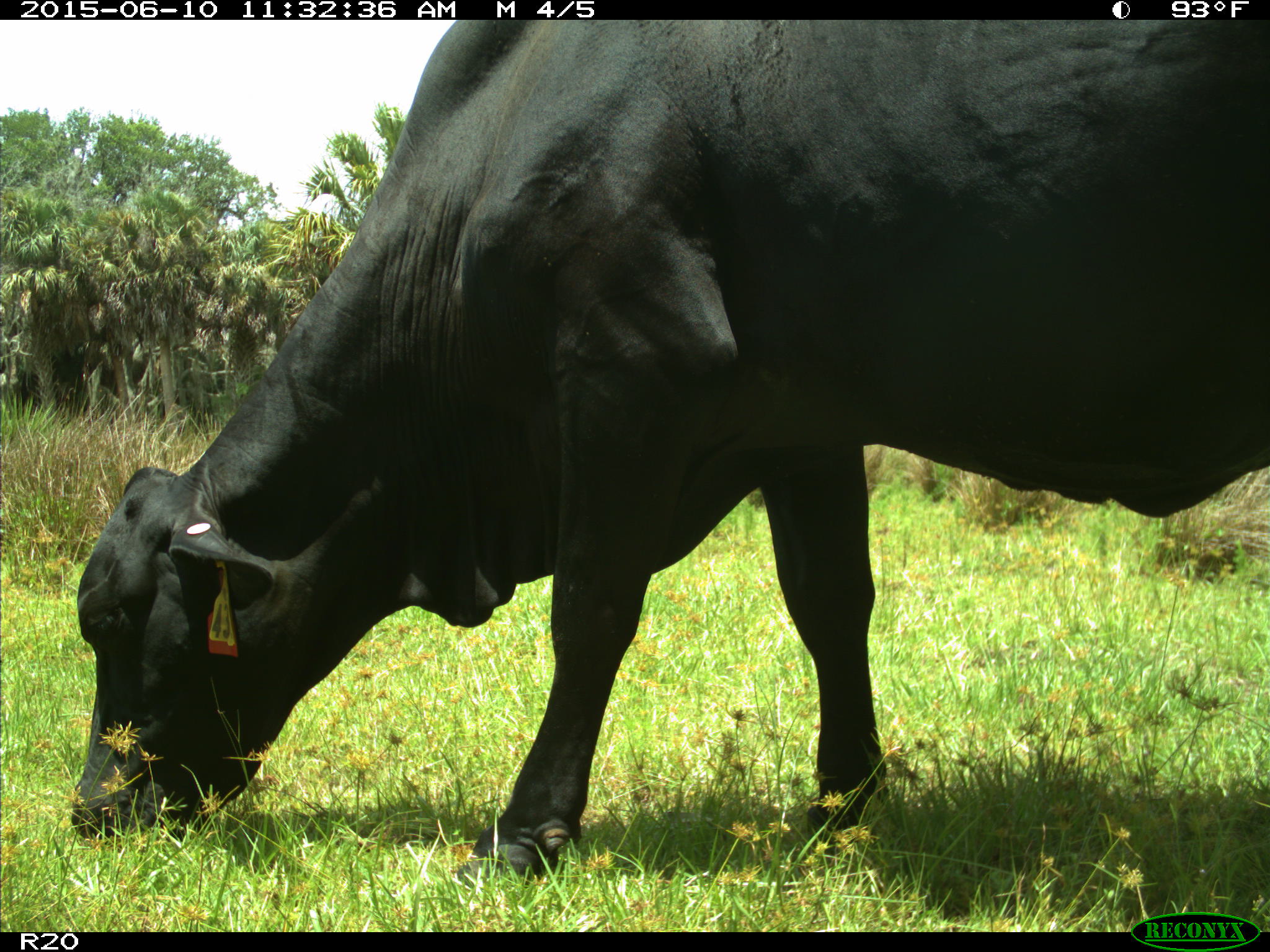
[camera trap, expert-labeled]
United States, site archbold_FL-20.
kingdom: Animalia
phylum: Chordata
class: Mammalia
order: Artiodactyla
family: Bovidae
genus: Bos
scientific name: Bos taurus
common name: domestic cow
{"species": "Bos taurus (domestic cow)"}